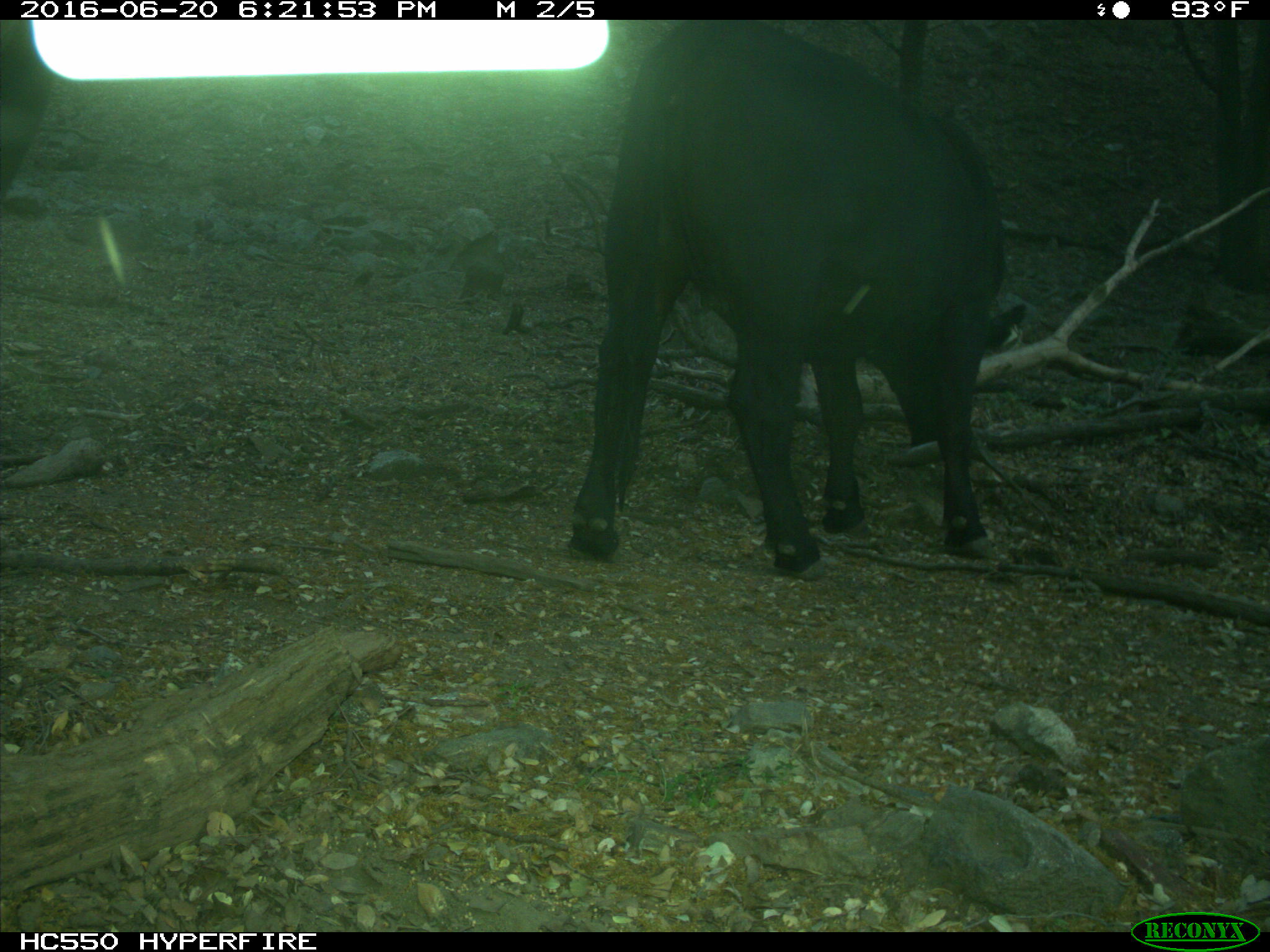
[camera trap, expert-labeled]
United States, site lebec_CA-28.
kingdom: Animalia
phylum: Chordata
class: Mammalia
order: Artiodactyla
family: Bovidae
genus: Bos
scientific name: Bos taurus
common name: domestic cow